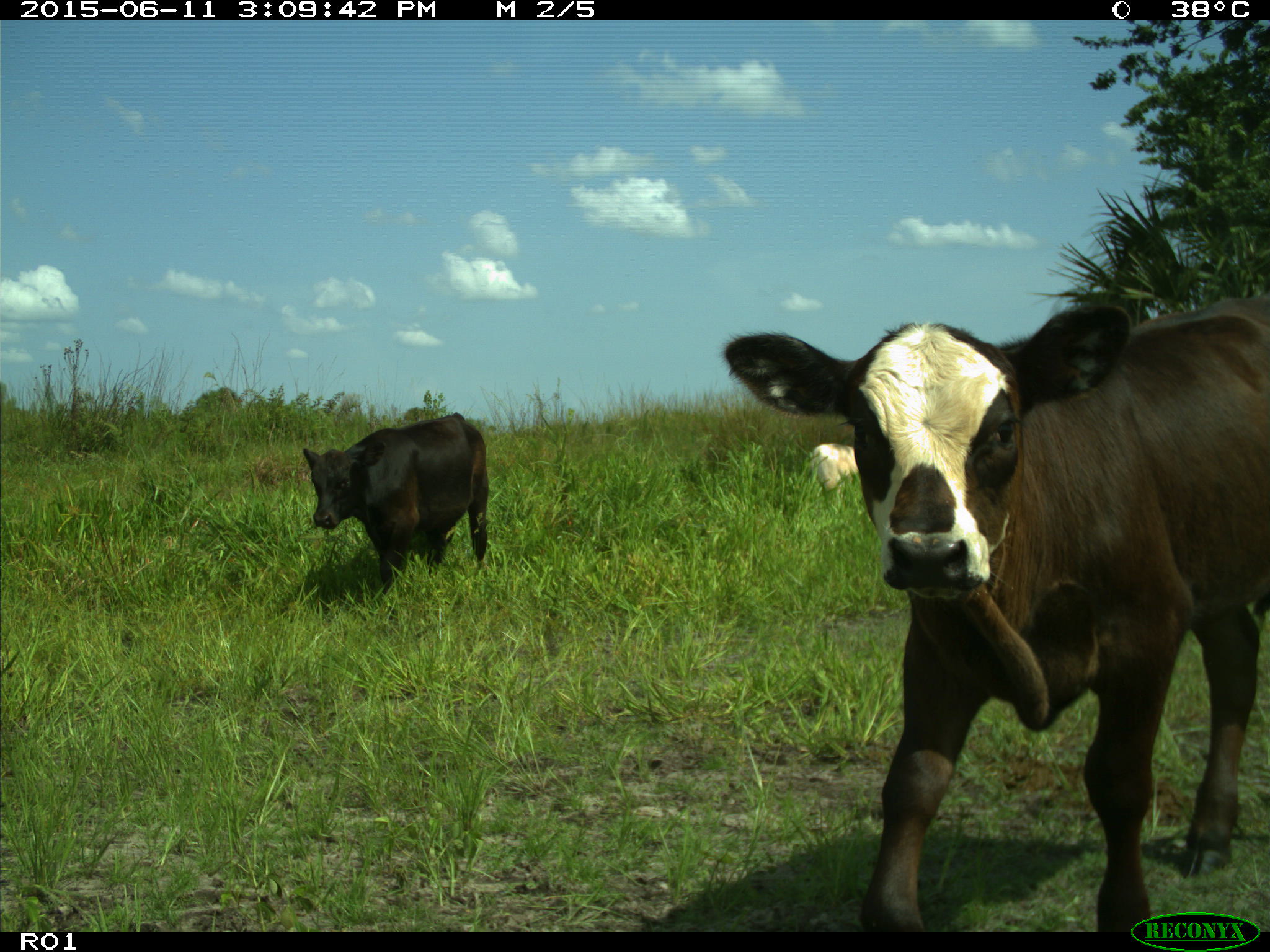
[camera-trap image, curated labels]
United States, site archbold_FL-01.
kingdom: Animalia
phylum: Chordata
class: Mammalia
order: Artiodactyla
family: Bovidae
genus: Bos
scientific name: Bos taurus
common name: domestic cow